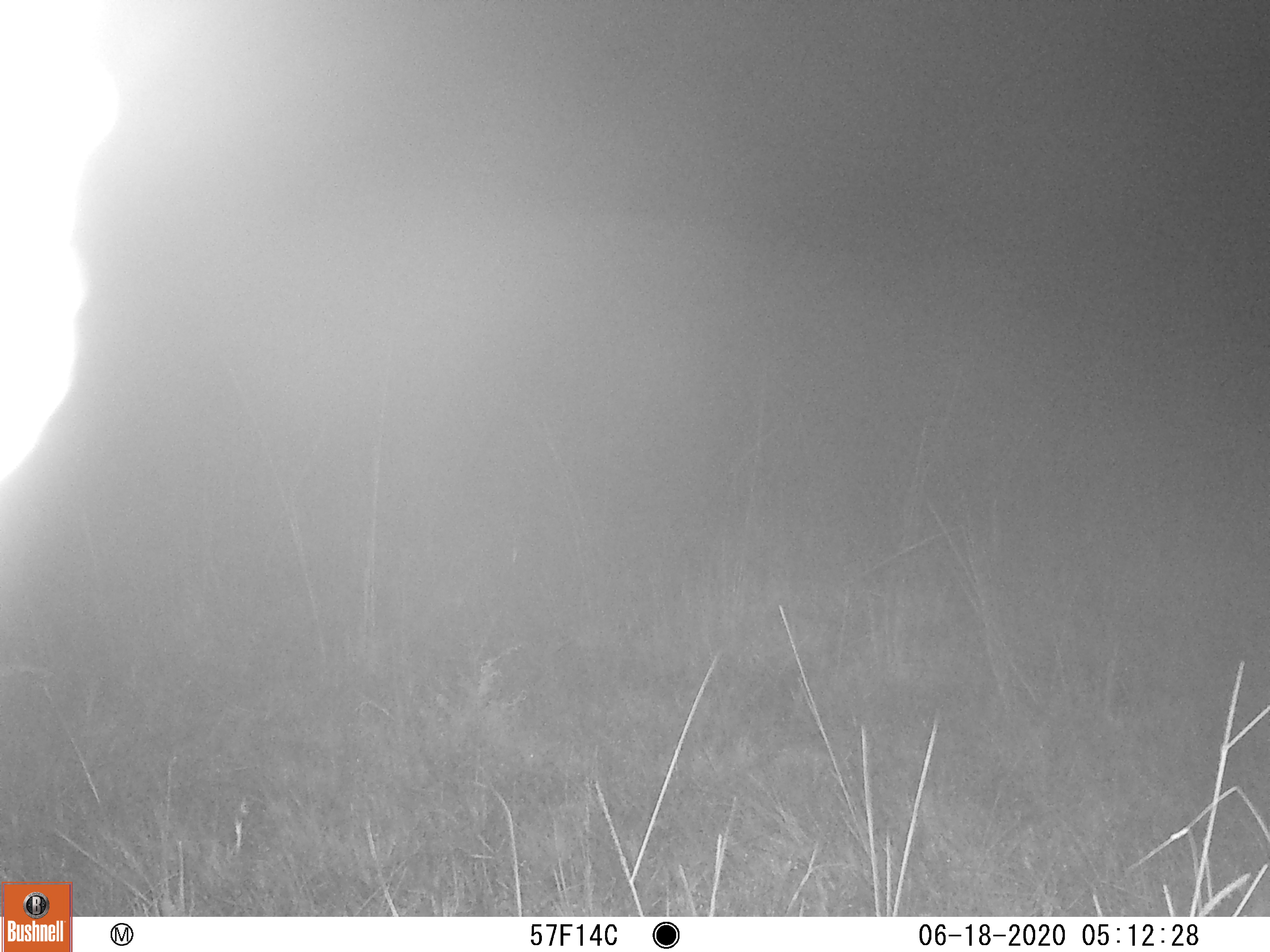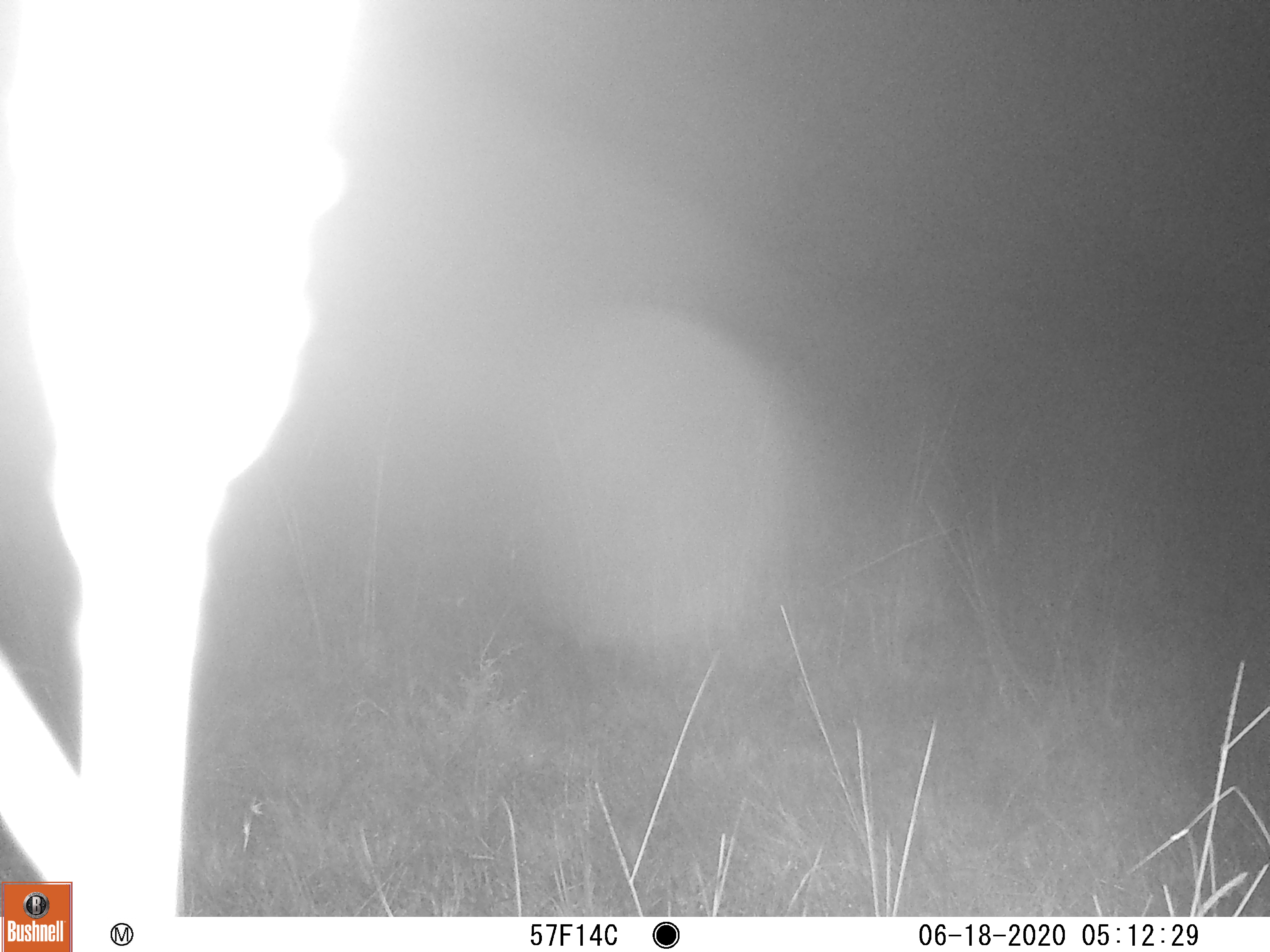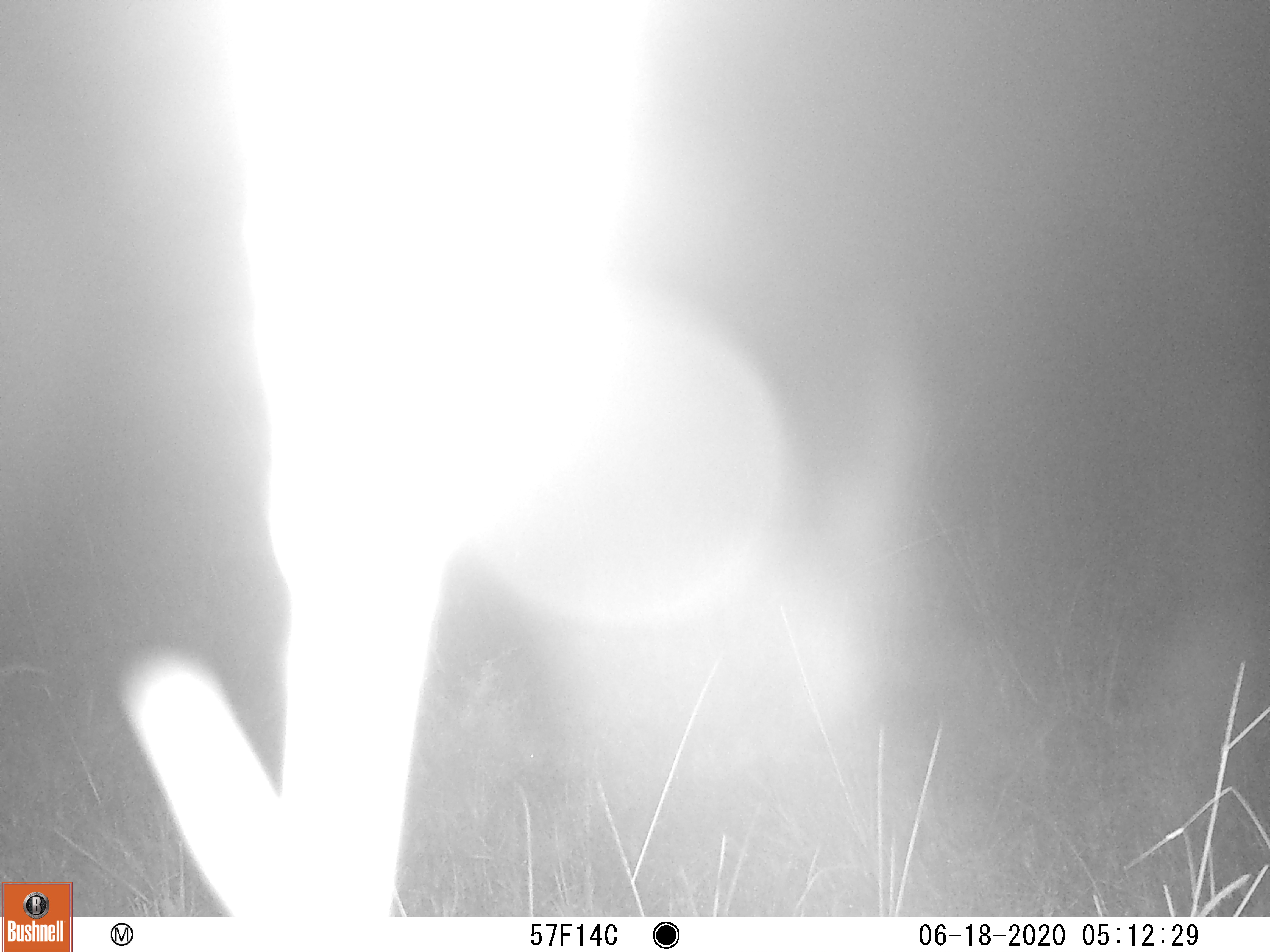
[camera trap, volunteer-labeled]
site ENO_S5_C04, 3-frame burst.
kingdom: Animalia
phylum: Chordata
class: Mammalia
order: Artiodactyla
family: Giraffidae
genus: Giraffa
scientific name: Giraffa camelopardalis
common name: giraffe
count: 1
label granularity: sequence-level